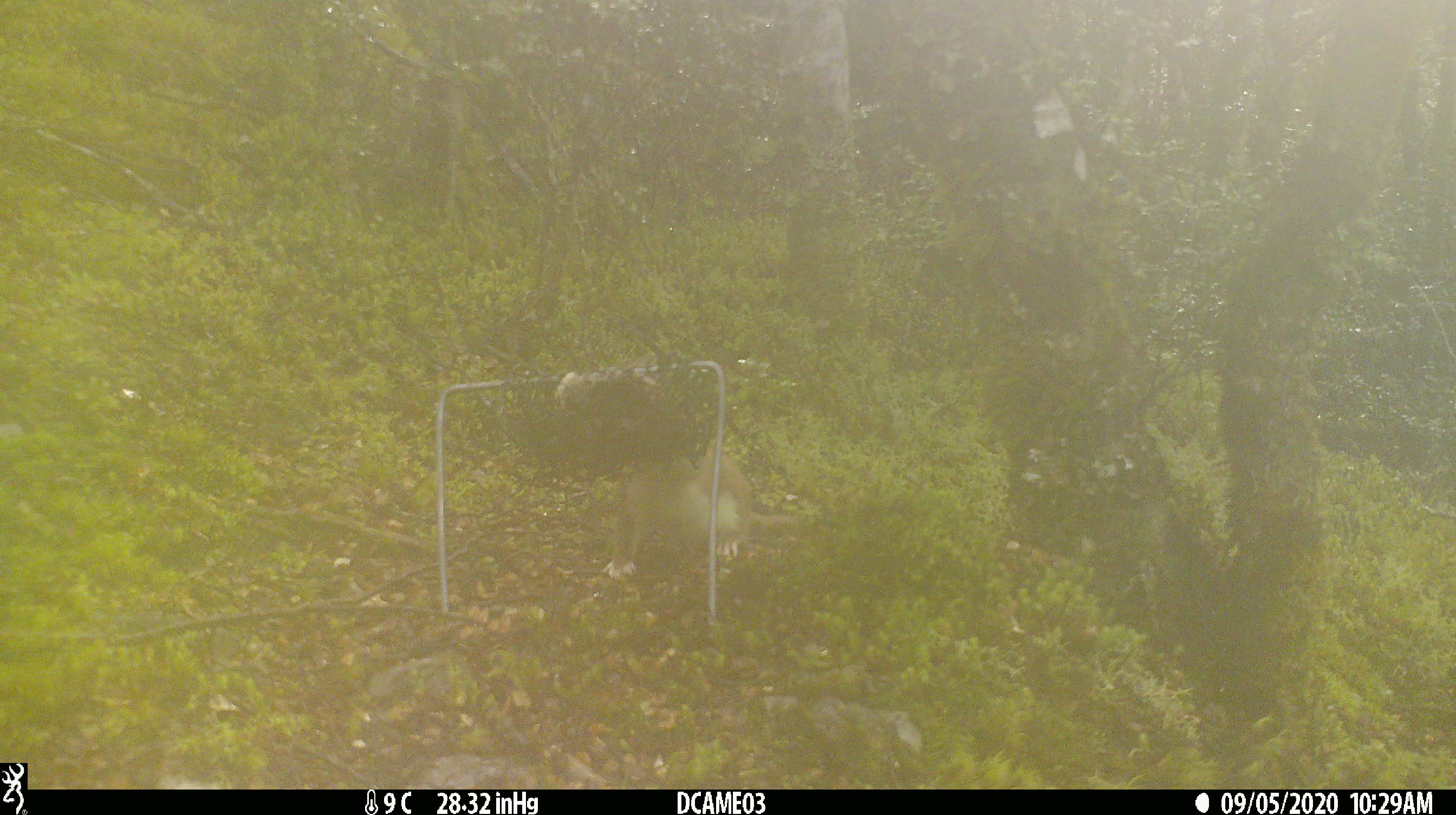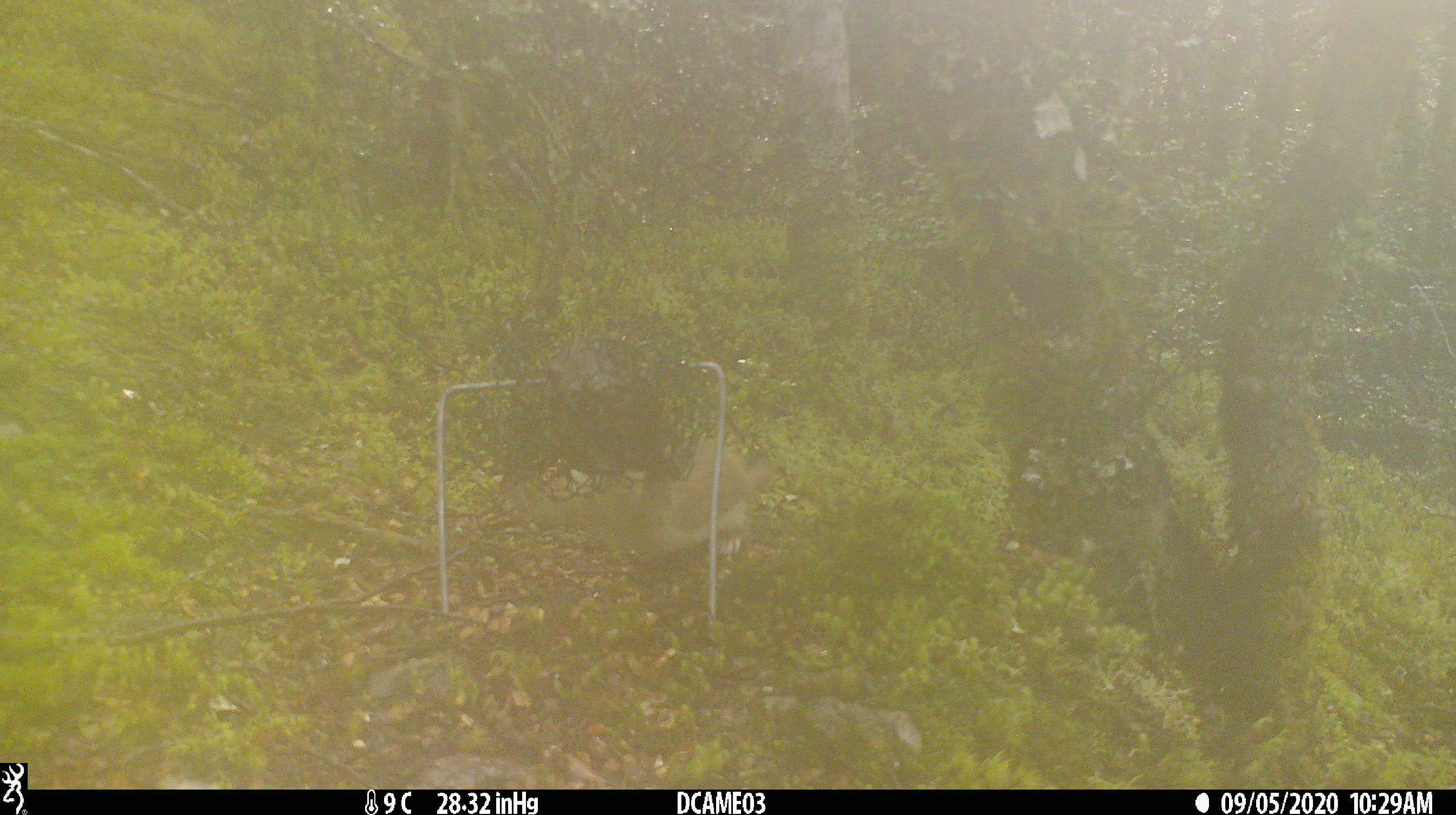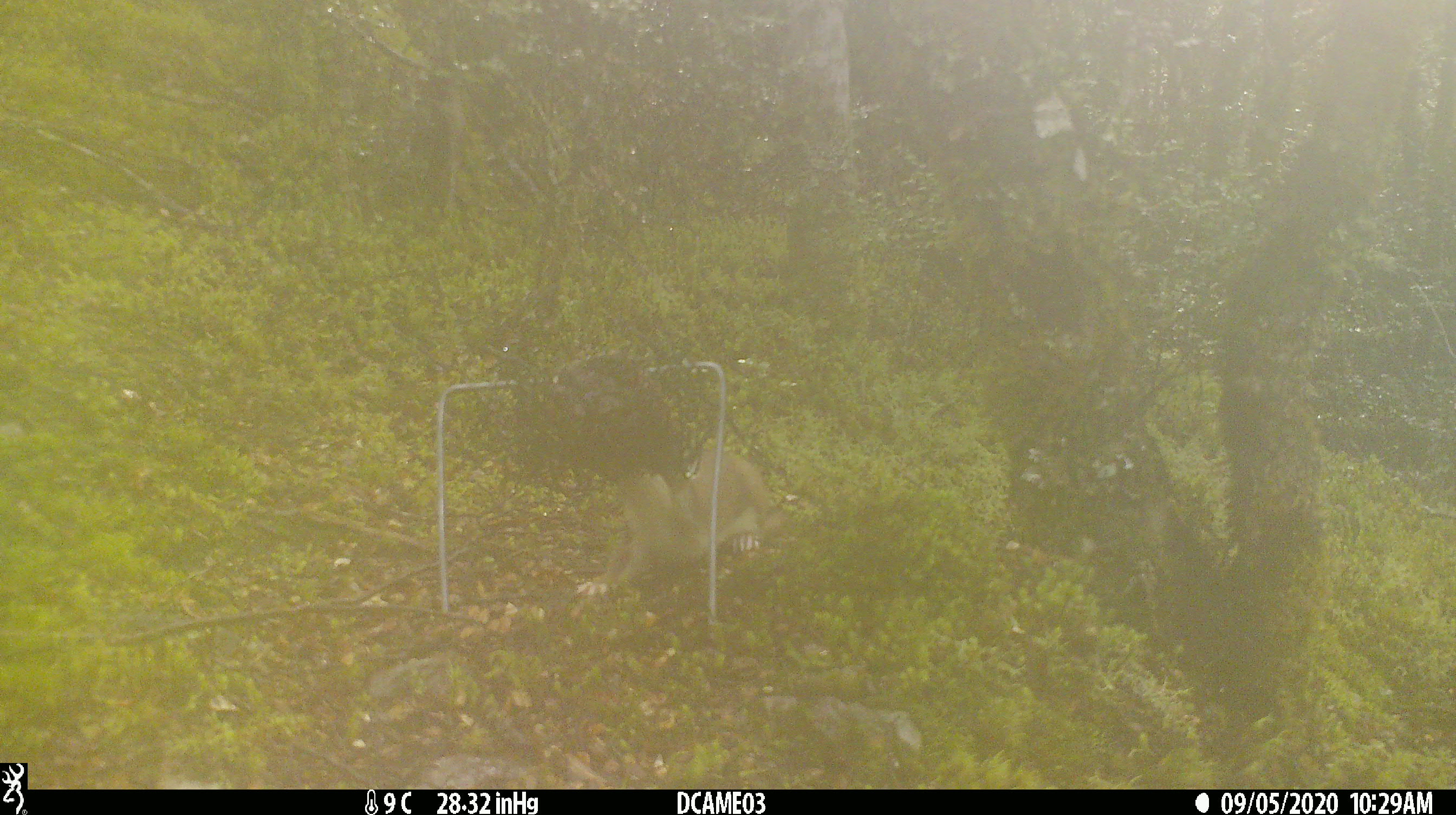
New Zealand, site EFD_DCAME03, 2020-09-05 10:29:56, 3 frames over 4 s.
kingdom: Animalia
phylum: Chordata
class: Mammalia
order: Carnivora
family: Mustelidae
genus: Mustela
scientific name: Mustela erminea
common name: stoat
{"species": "stoat (Mustela erminea)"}